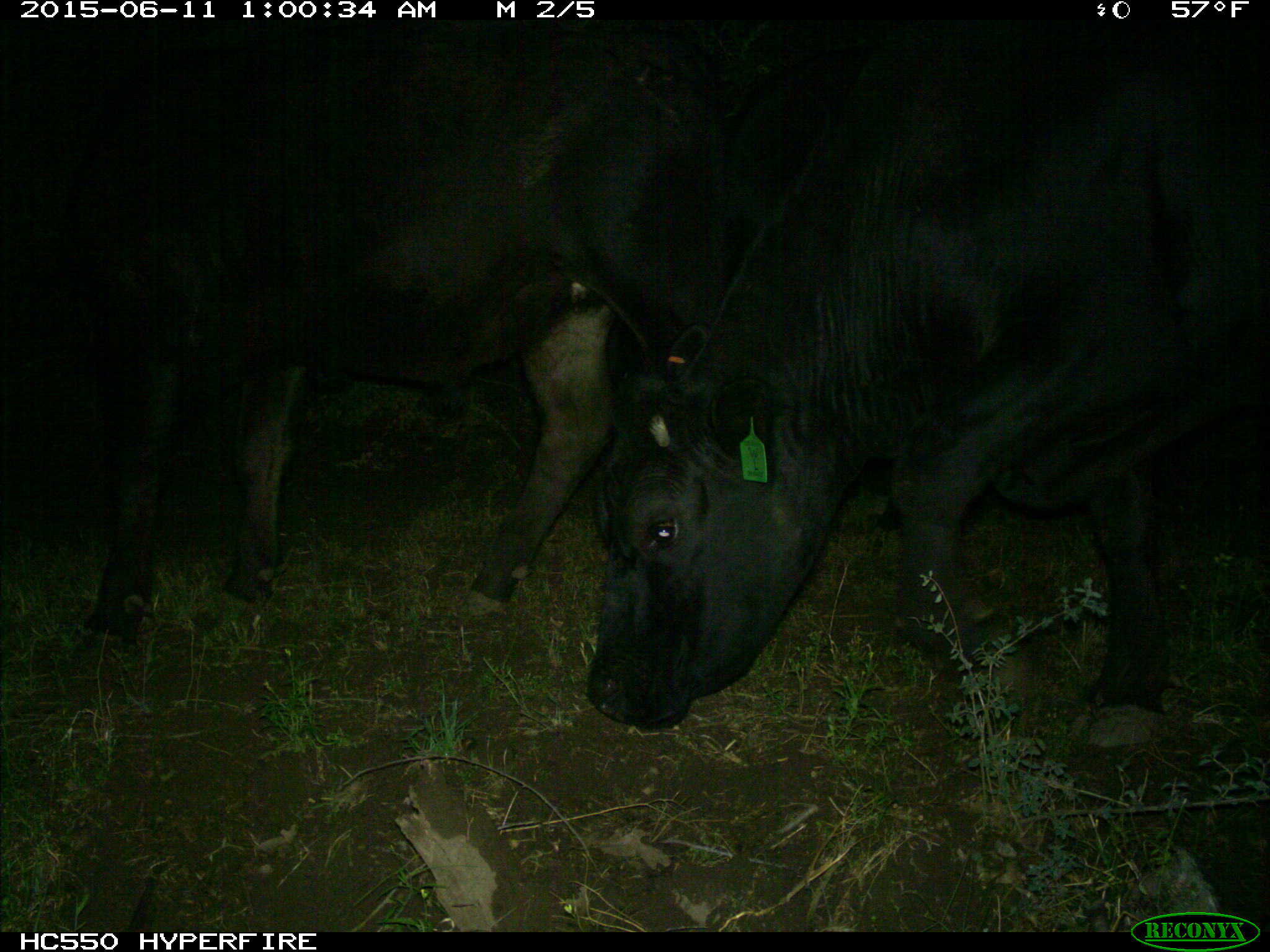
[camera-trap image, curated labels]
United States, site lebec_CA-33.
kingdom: Animalia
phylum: Chordata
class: Mammalia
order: Artiodactyla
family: Bovidae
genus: Bos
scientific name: Bos taurus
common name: domestic cow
Bos taurus (domestic cow).